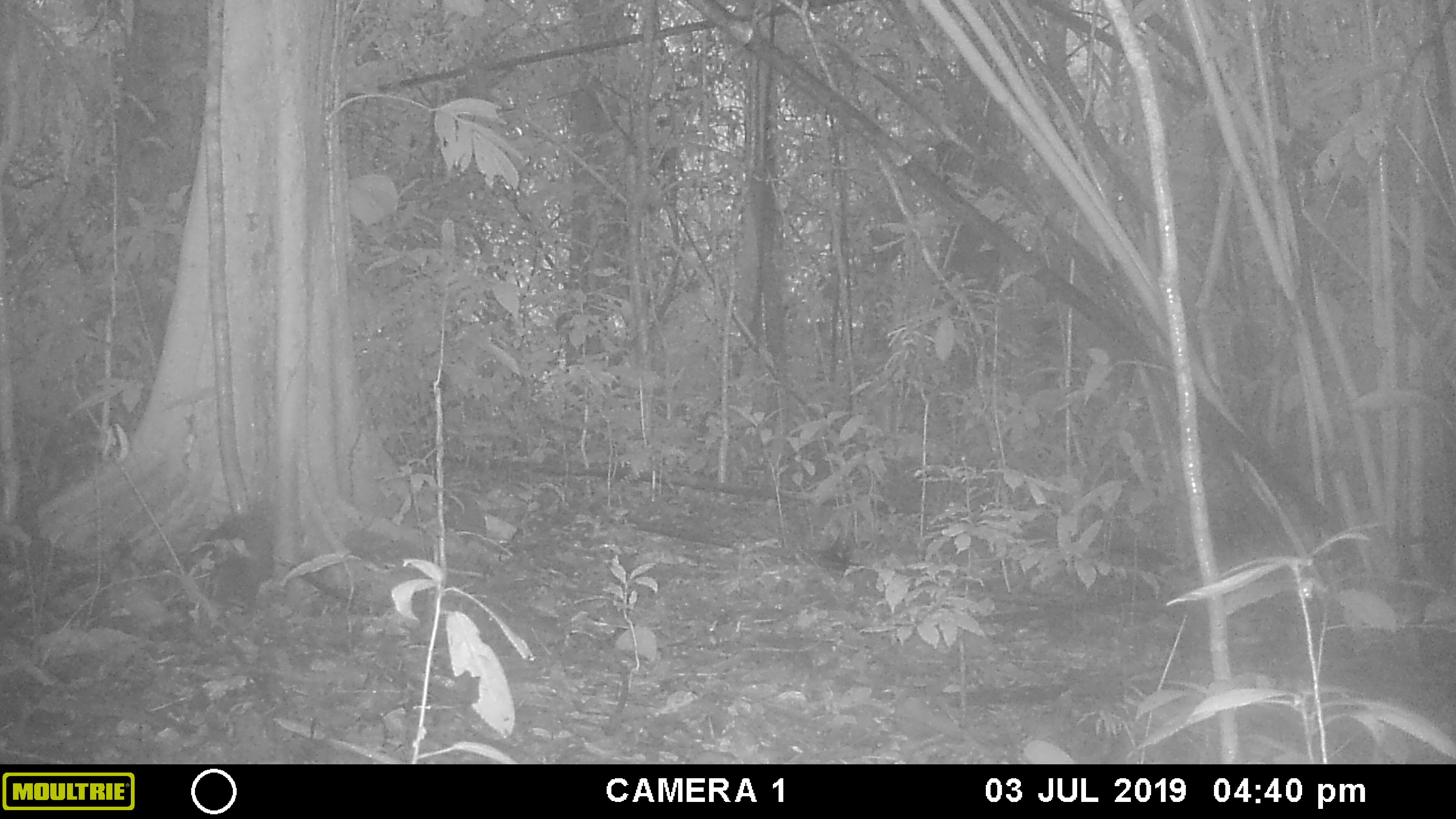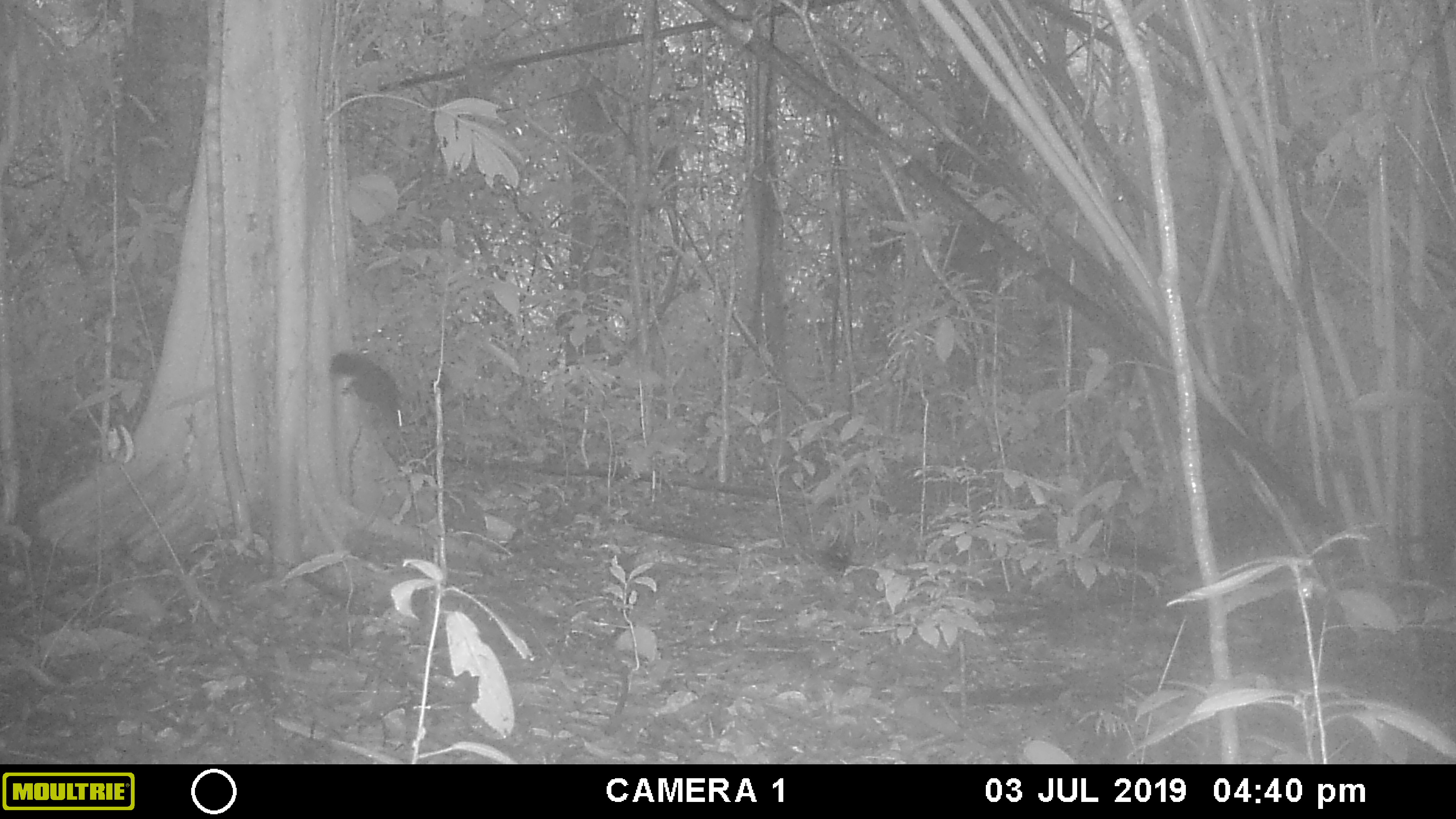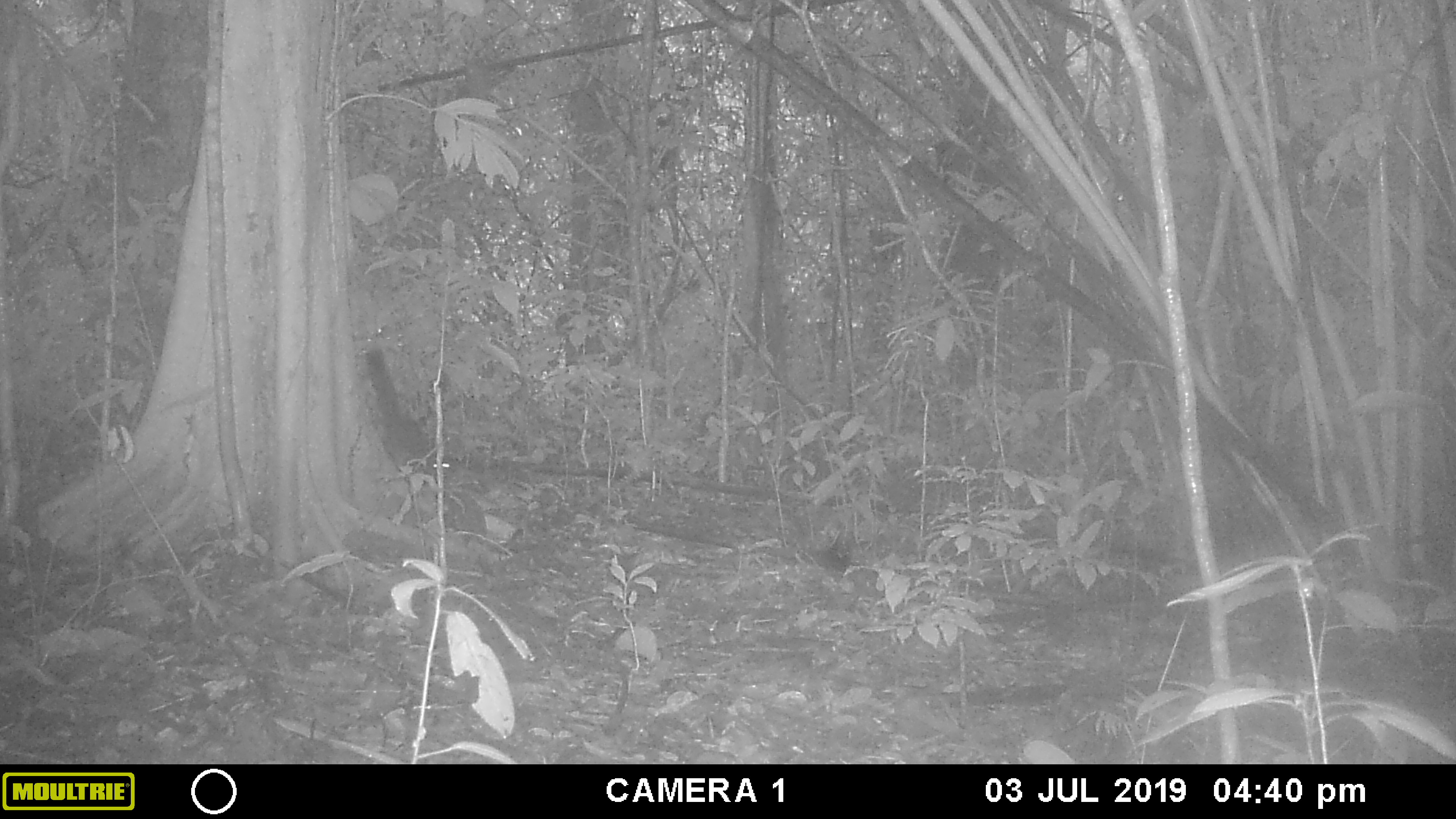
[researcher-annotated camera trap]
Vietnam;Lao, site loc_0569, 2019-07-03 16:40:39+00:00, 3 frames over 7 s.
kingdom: Animalia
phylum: Chordata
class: Mammalia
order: Rodentia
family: Sciuridae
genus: Callosciurus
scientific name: Callosciurus erythraeus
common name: pallas's squirrel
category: pallass squirrel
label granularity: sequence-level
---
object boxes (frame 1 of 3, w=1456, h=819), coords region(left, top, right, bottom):
pallass squirrel: region(184, 510, 274, 614)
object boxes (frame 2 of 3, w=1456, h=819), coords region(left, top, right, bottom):
pallass squirrel: region(329, 349, 405, 431)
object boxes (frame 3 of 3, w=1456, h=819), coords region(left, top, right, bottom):
pallass squirrel: region(364, 346, 452, 479)